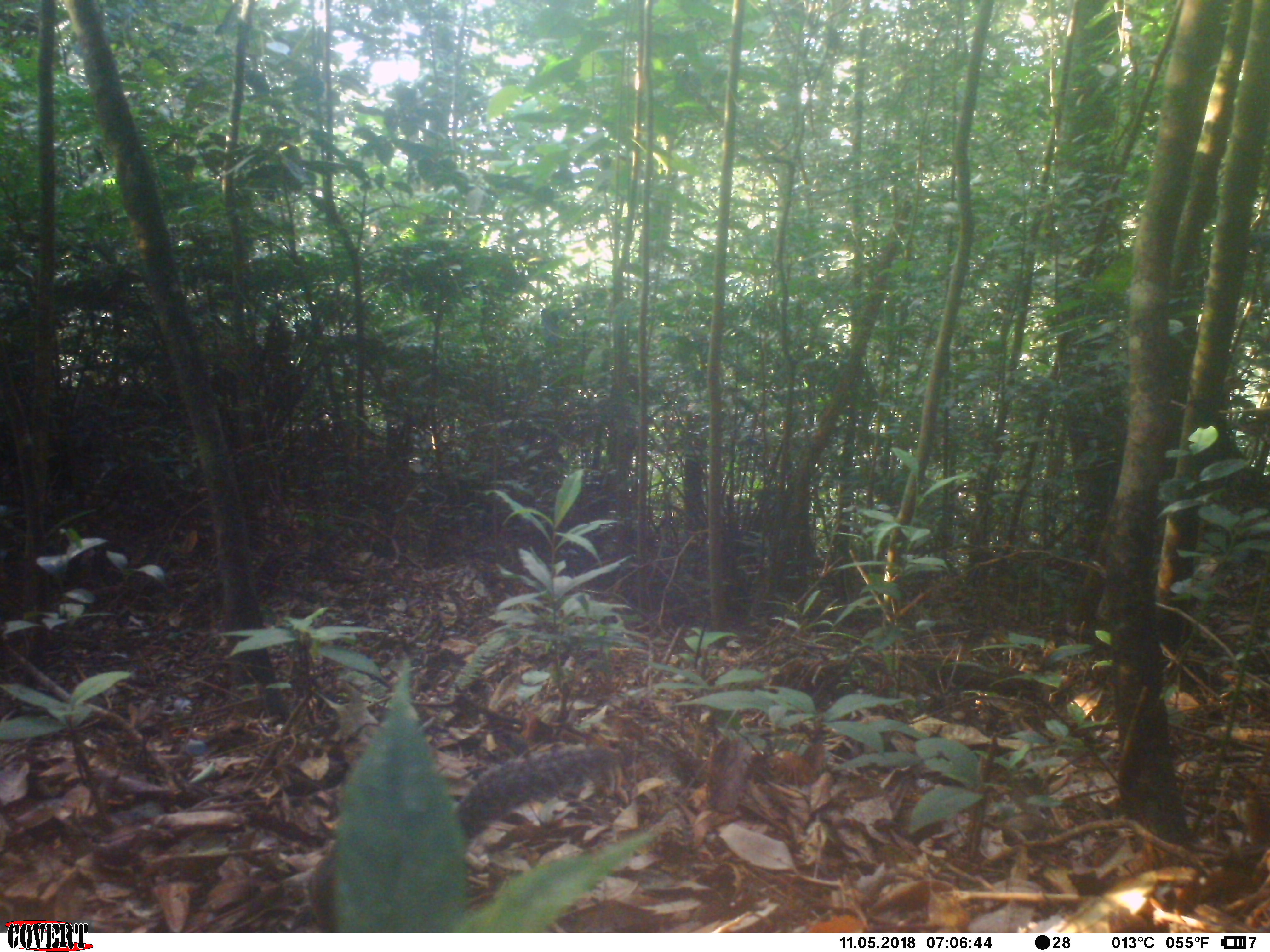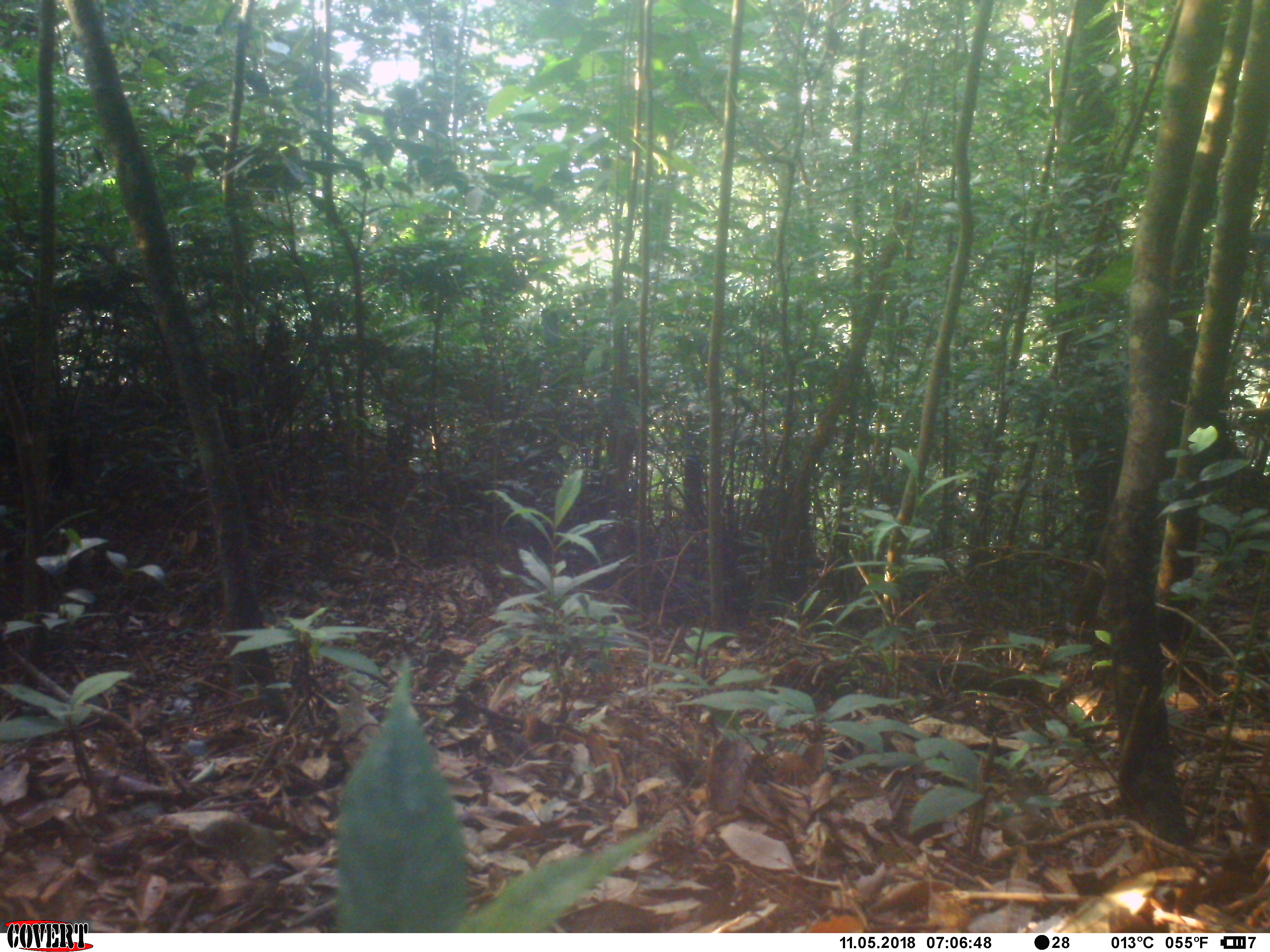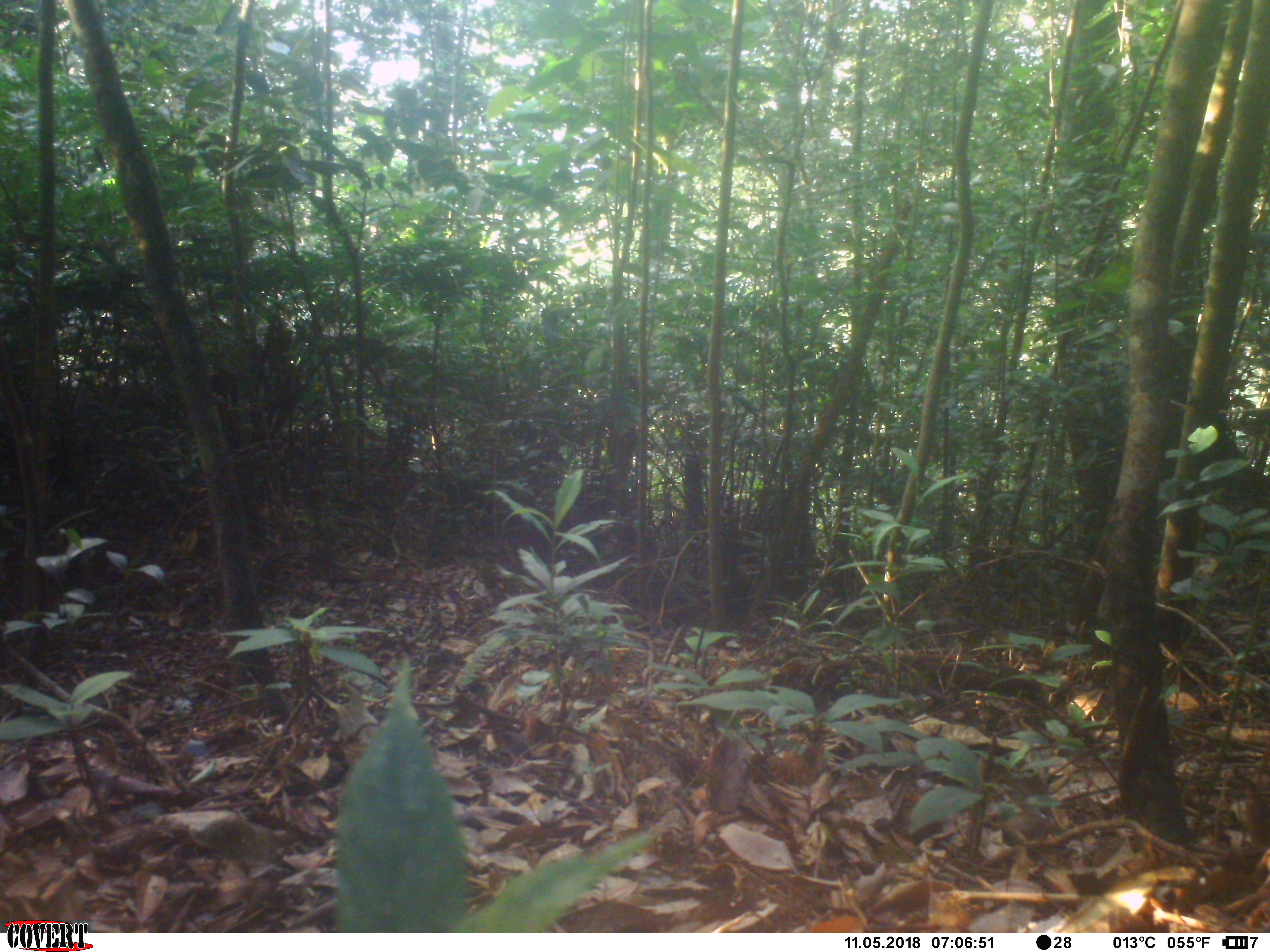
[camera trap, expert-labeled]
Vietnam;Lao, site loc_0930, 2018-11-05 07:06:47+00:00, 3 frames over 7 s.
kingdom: Animalia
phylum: Chordata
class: Mammalia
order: Rodentia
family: Sciuridae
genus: Dremomys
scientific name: Dremomys rufigenis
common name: red-cheeked squirrel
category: red cheeked squirrel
Red cheeked squirrel (red-cheeked squirrel) (Dremomys rufigenis). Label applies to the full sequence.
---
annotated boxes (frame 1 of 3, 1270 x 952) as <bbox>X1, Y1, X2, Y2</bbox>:
red cheeked squirrel: <bbox>305, 743, 624, 933</bbox>